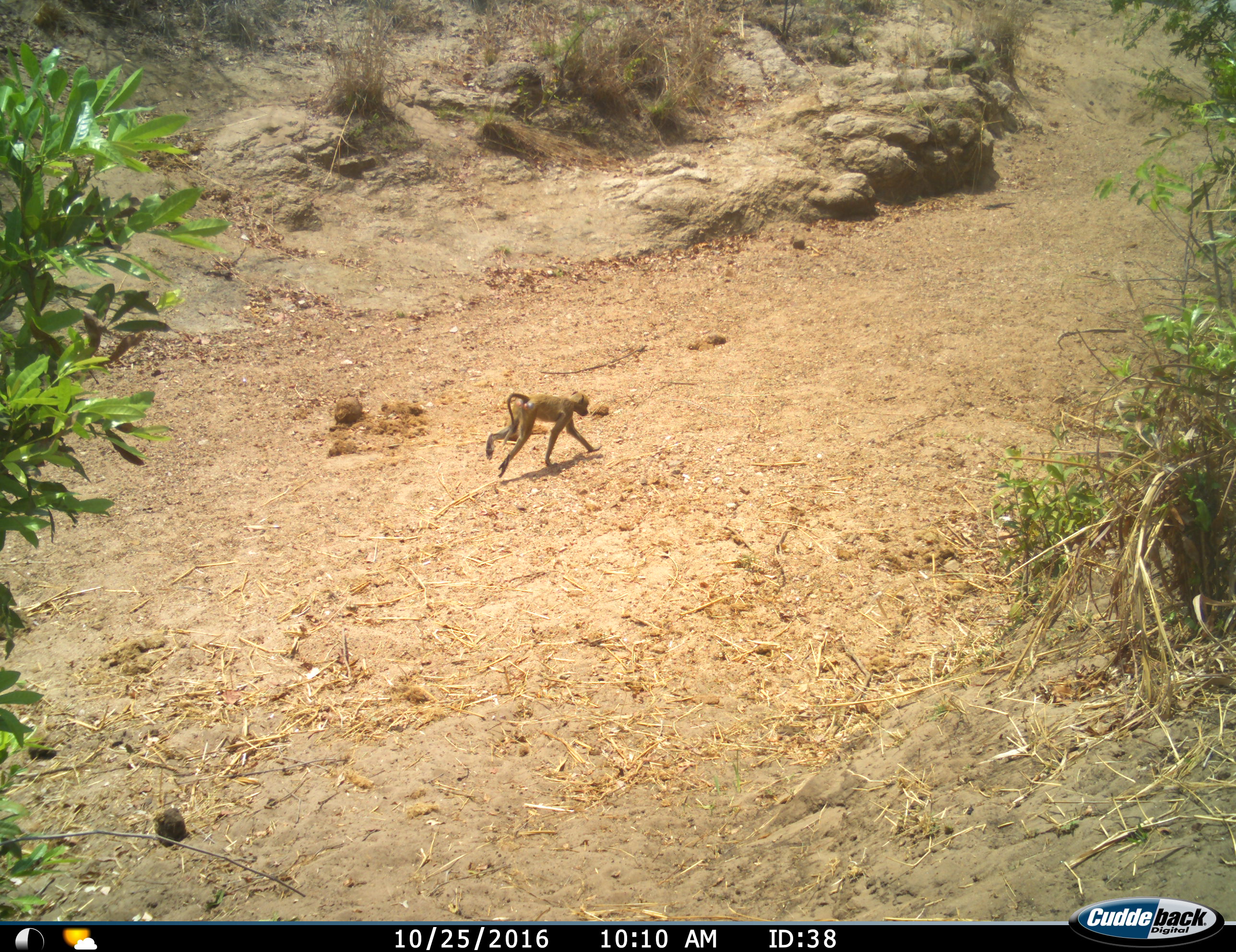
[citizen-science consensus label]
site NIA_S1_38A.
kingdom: Animalia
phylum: Chordata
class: Mammalia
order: Primates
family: Cercopithecidae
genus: Papio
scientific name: Papio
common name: baboon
Baboon (Papio), count 1. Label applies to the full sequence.